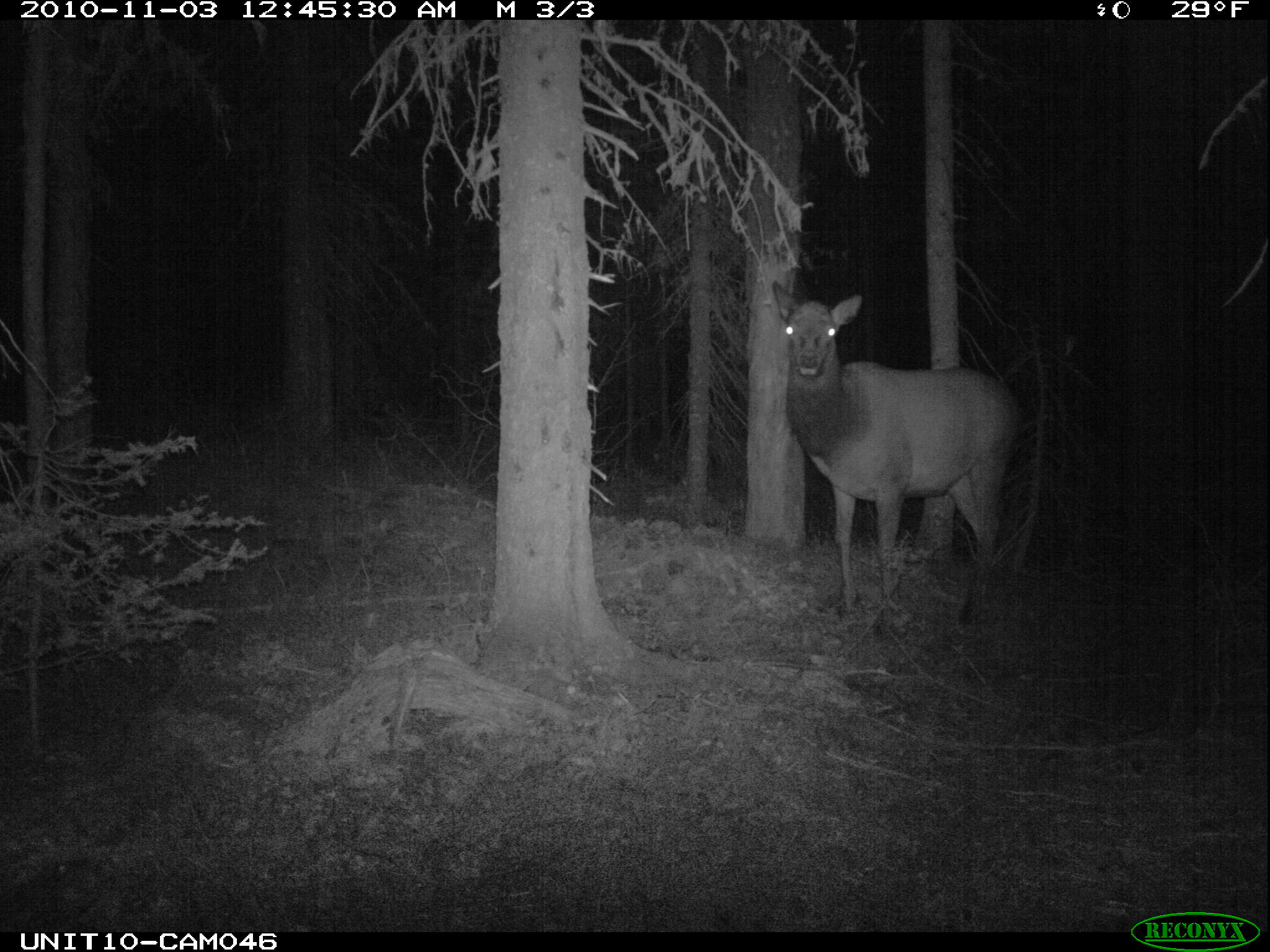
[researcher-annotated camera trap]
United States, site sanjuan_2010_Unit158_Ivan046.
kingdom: Animalia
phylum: Chordata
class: Mammalia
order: Artiodactyla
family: Cervidae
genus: Cervus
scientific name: Cervus elaphus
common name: red deer